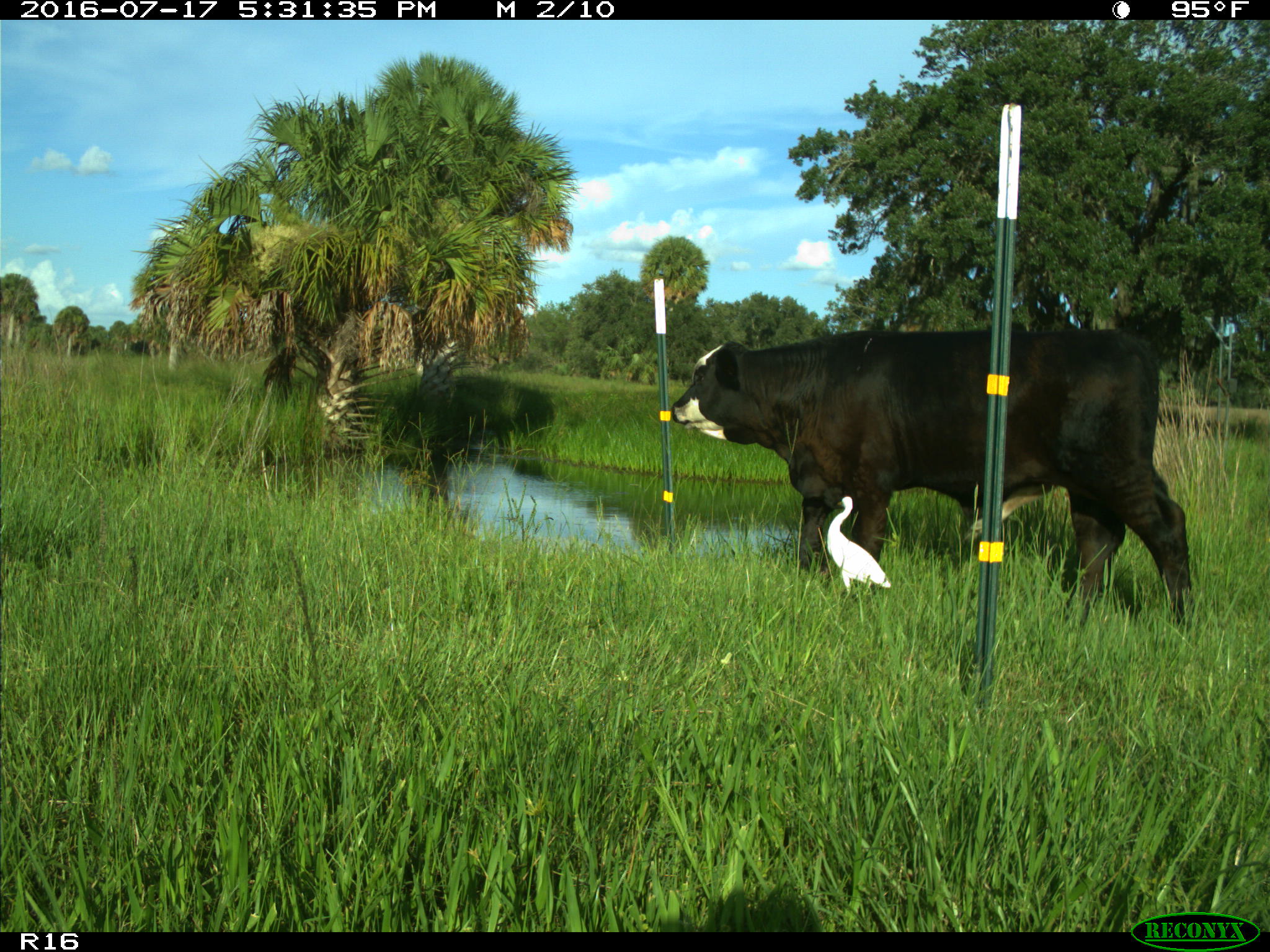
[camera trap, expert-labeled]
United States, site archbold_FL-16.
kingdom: Animalia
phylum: Chordata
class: Mammalia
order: Artiodactyla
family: Bovidae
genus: Bos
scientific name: Bos taurus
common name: domestic cow